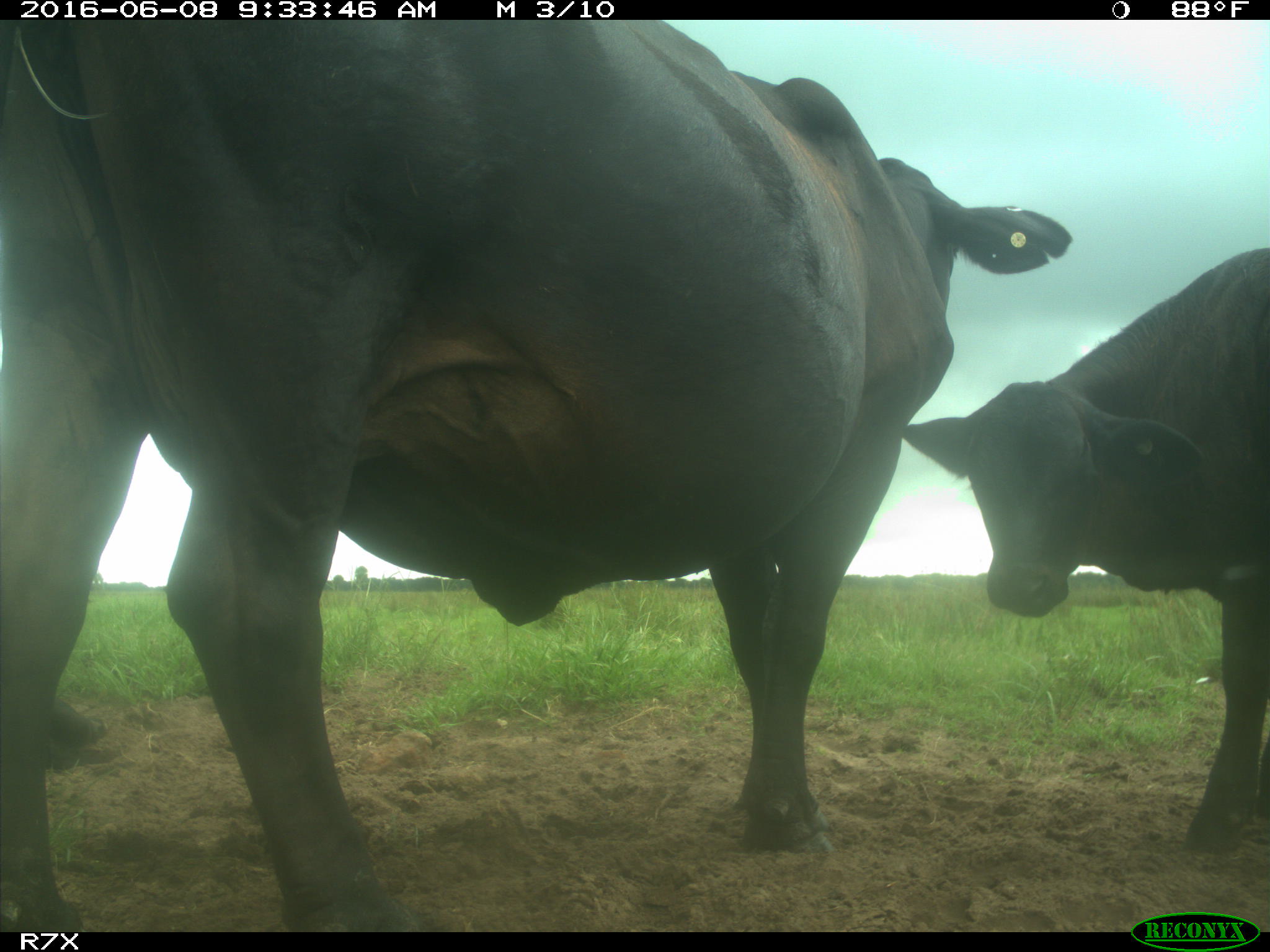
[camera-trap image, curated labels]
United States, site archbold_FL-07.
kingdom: Animalia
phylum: Chordata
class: Mammalia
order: Artiodactyla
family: Bovidae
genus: Bos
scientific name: Bos taurus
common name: domestic cow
Bos taurus (domestic cow).